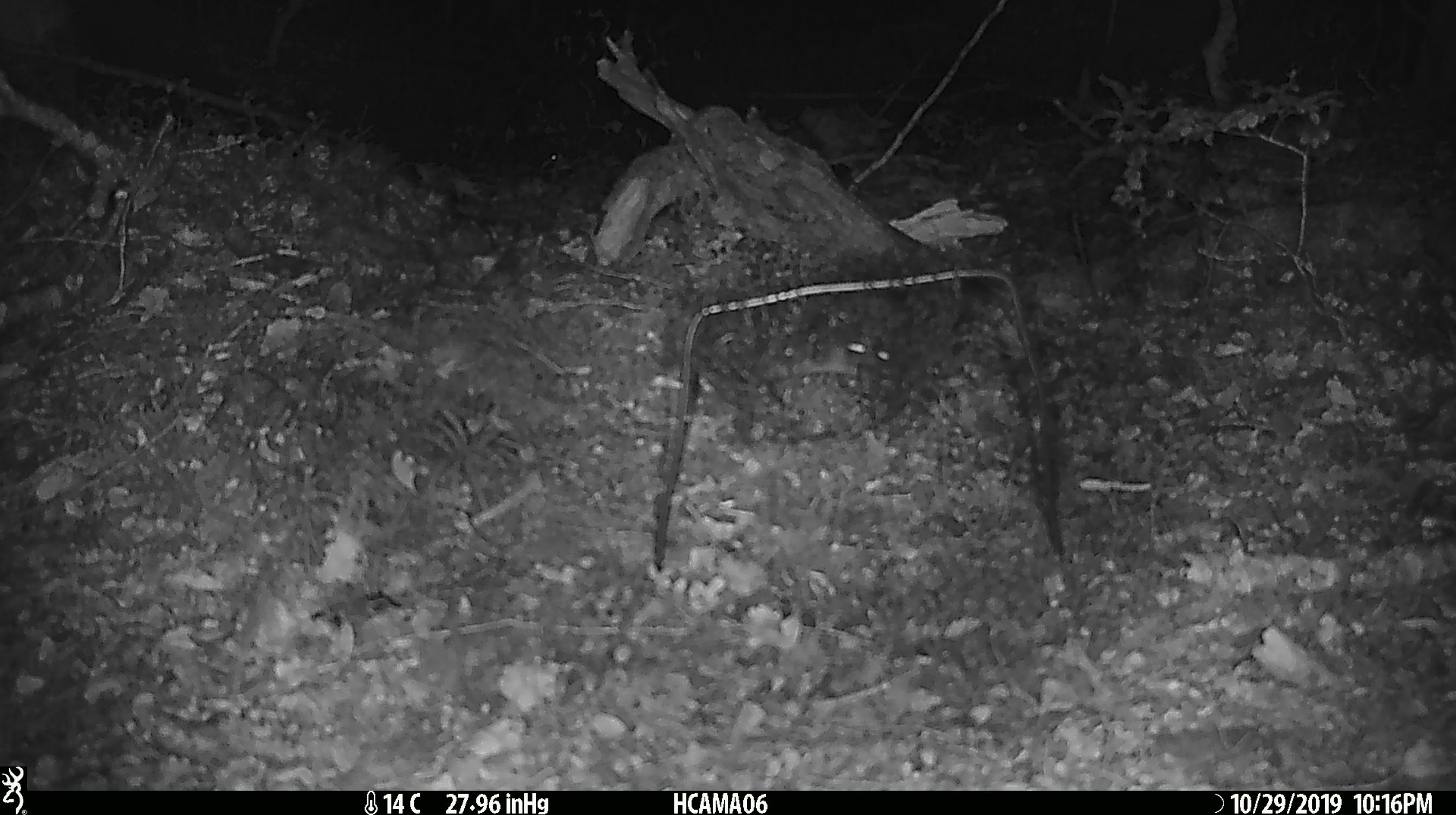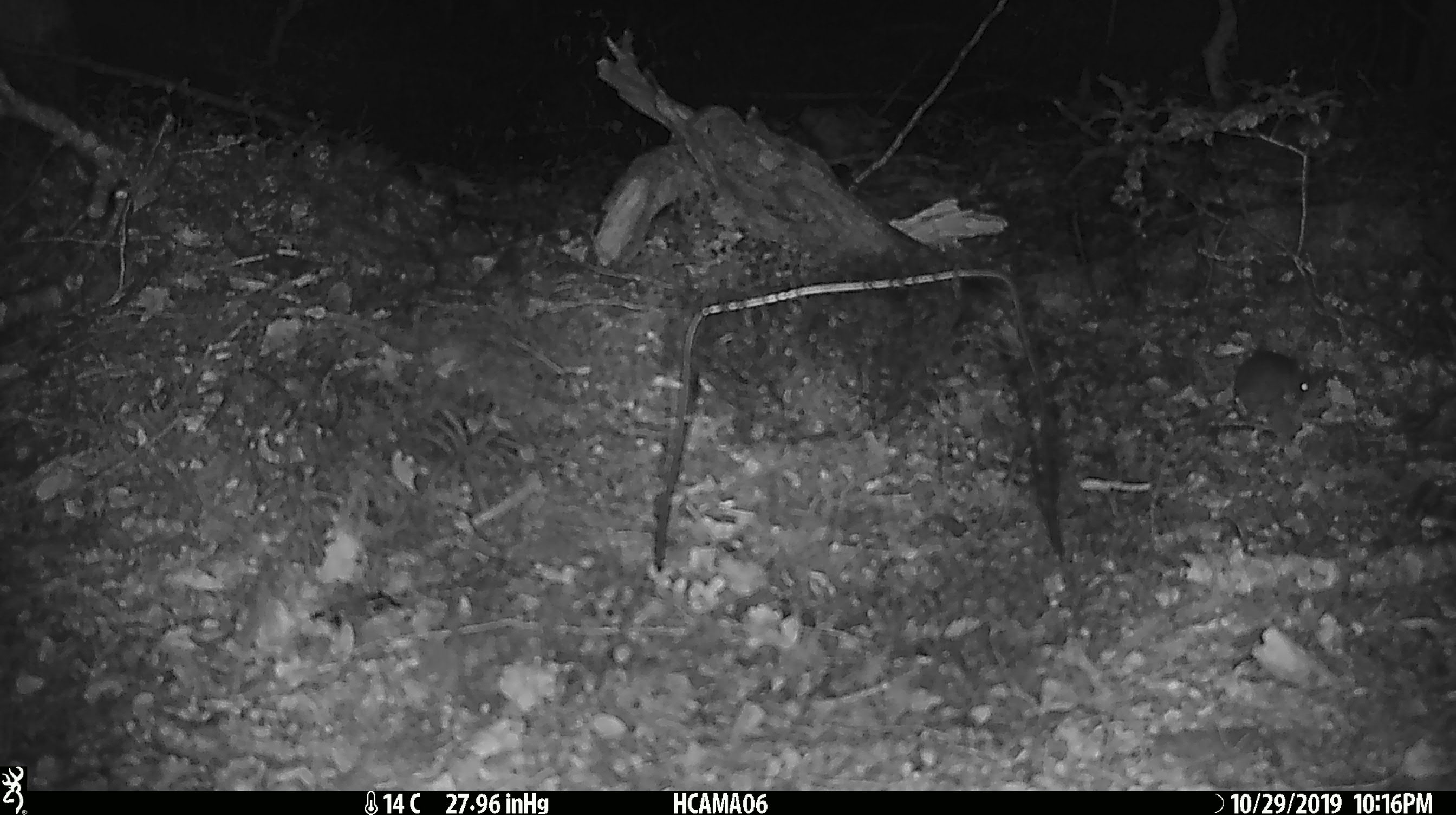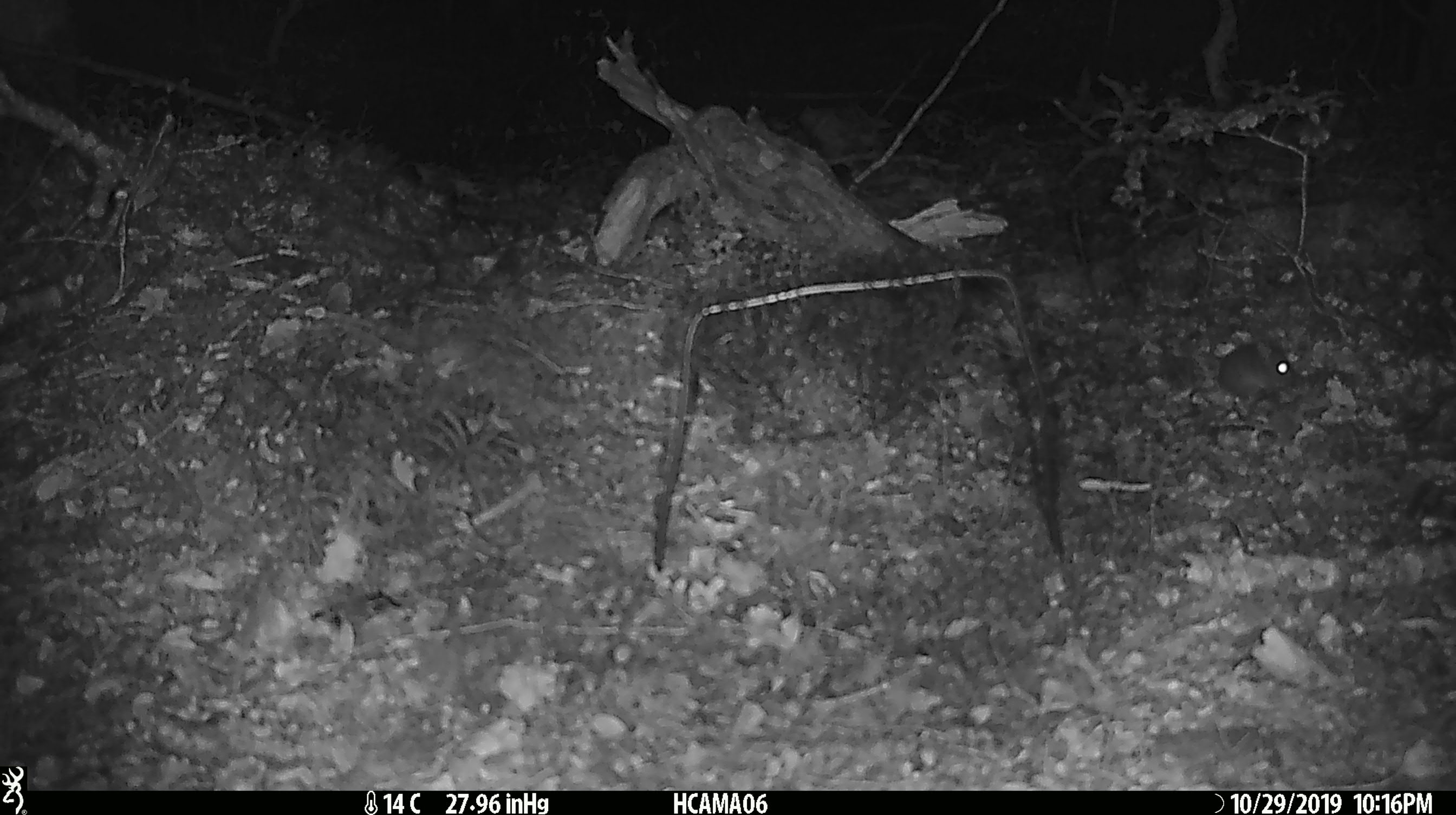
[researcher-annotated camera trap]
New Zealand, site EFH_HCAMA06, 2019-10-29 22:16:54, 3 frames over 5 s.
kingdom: Animalia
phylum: Chordata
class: Mammalia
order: Rodentia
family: Muridae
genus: Mus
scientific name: Mus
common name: mouse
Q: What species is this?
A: Mouse (Mus).